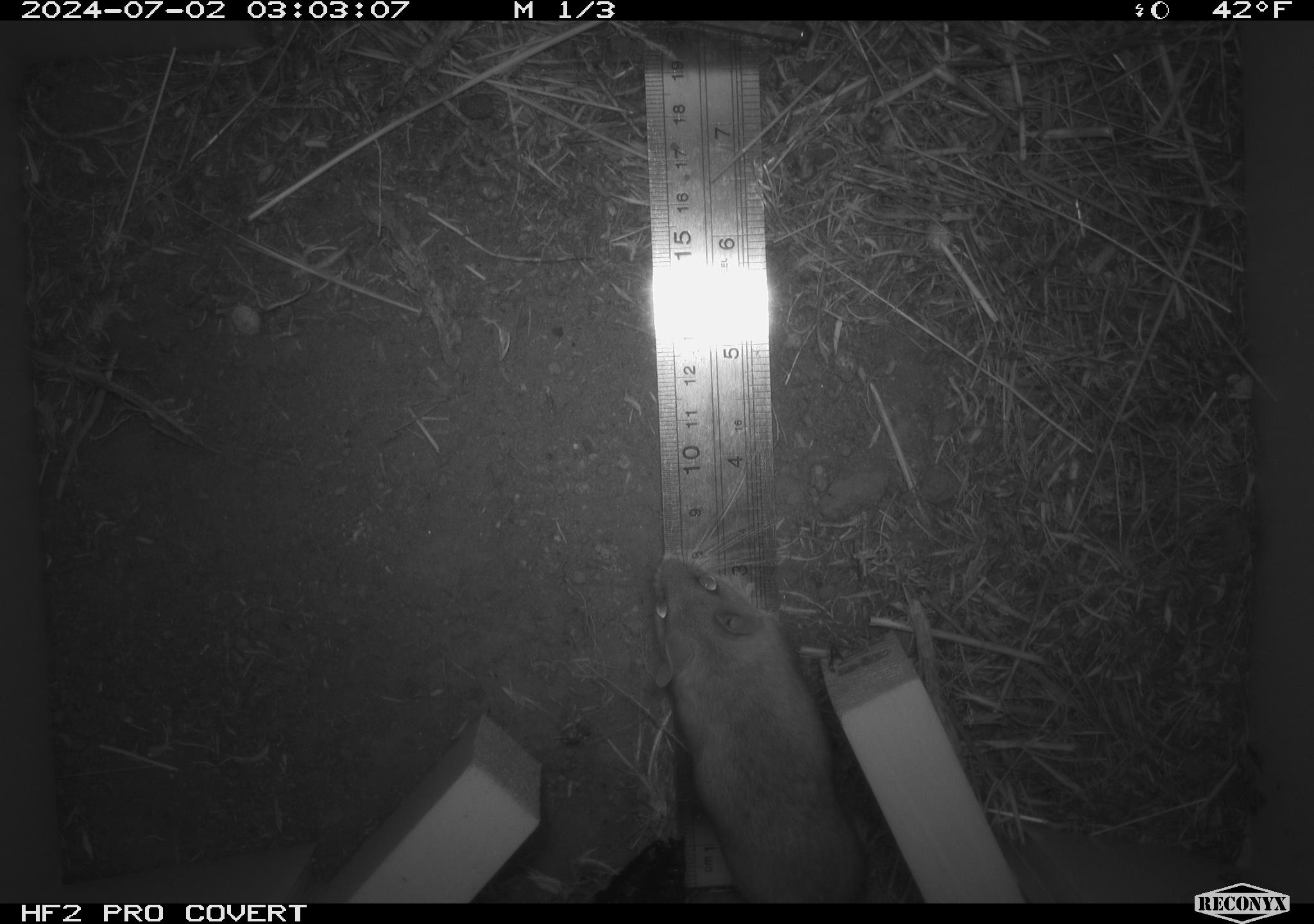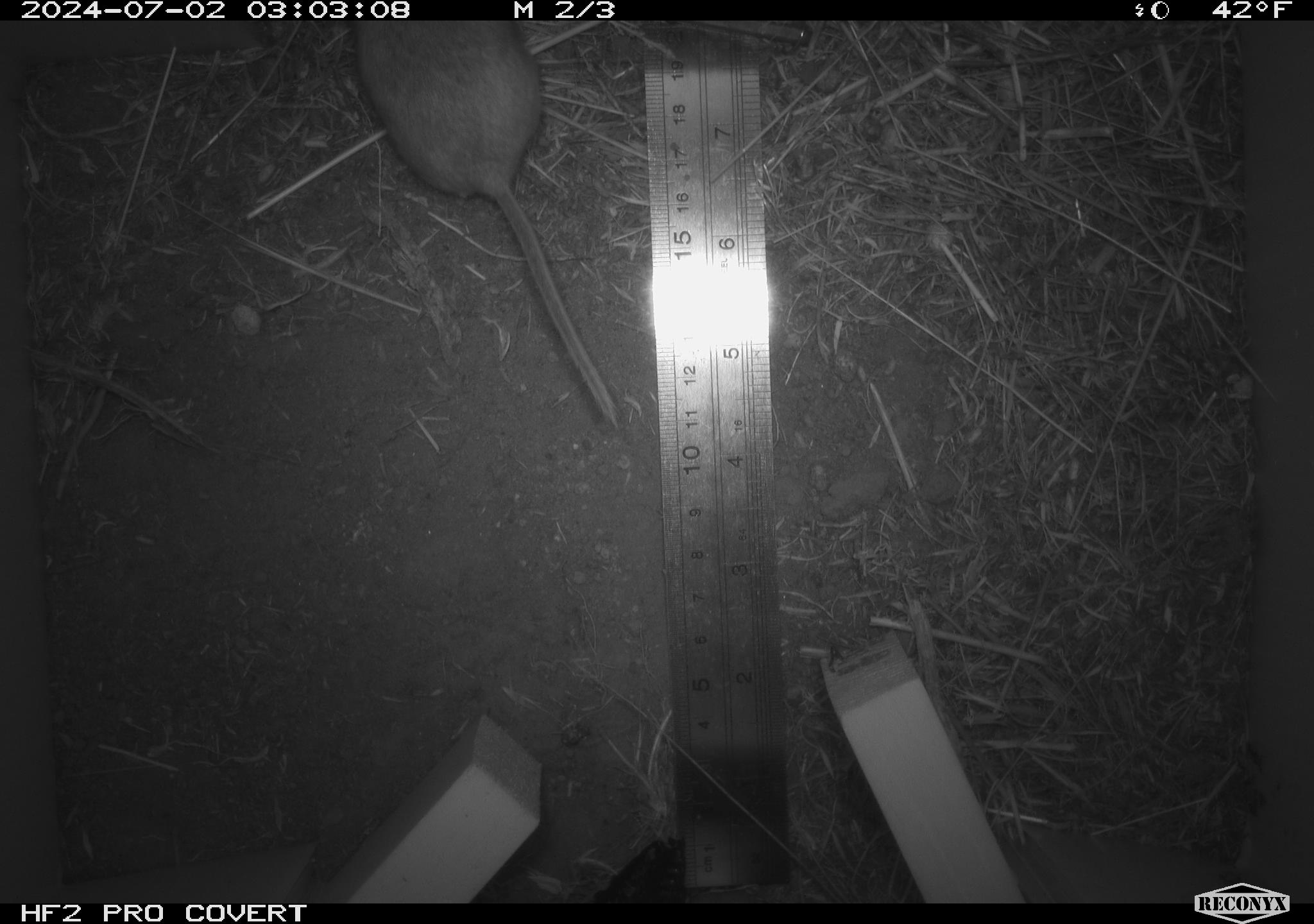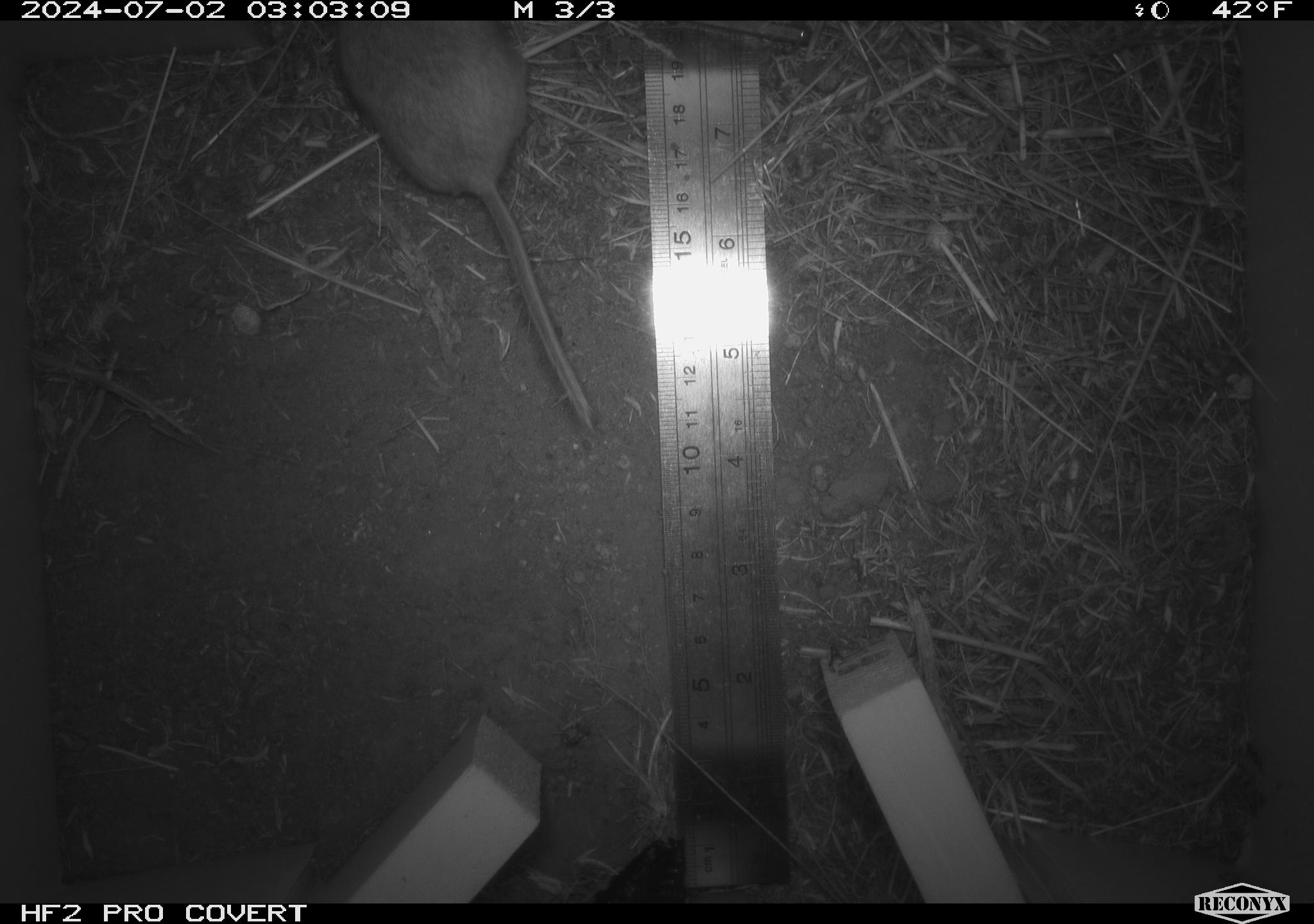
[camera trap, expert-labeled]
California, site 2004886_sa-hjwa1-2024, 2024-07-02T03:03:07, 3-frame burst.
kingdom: Animalia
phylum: Chordata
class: Mammalia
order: Rodentia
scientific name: Rodentia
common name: rodent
Rodent (Rodentia).